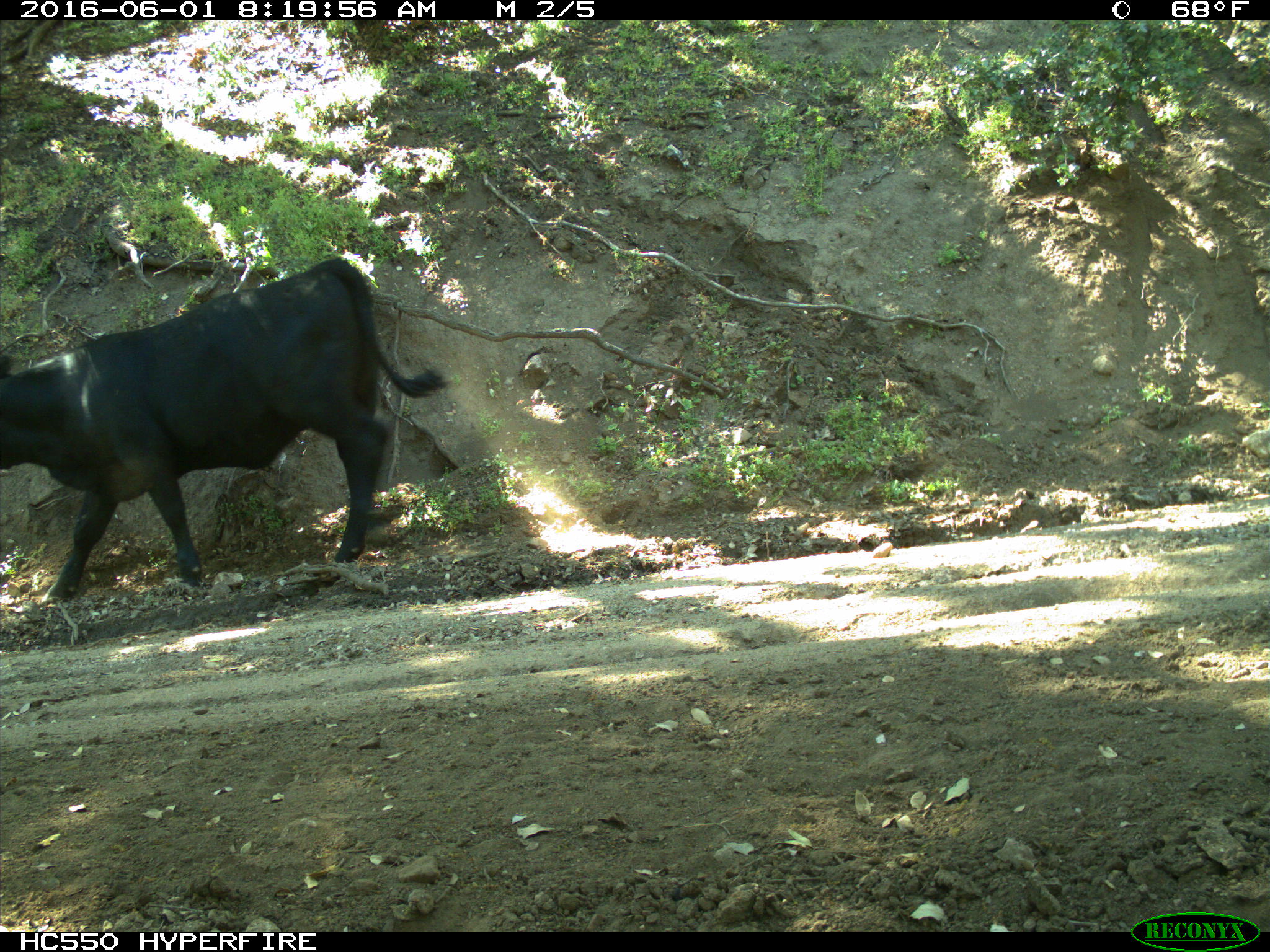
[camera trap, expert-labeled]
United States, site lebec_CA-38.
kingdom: Animalia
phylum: Chordata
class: Mammalia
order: Artiodactyla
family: Bovidae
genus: Bos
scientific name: Bos taurus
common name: domestic cow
Bos taurus (domestic cow).